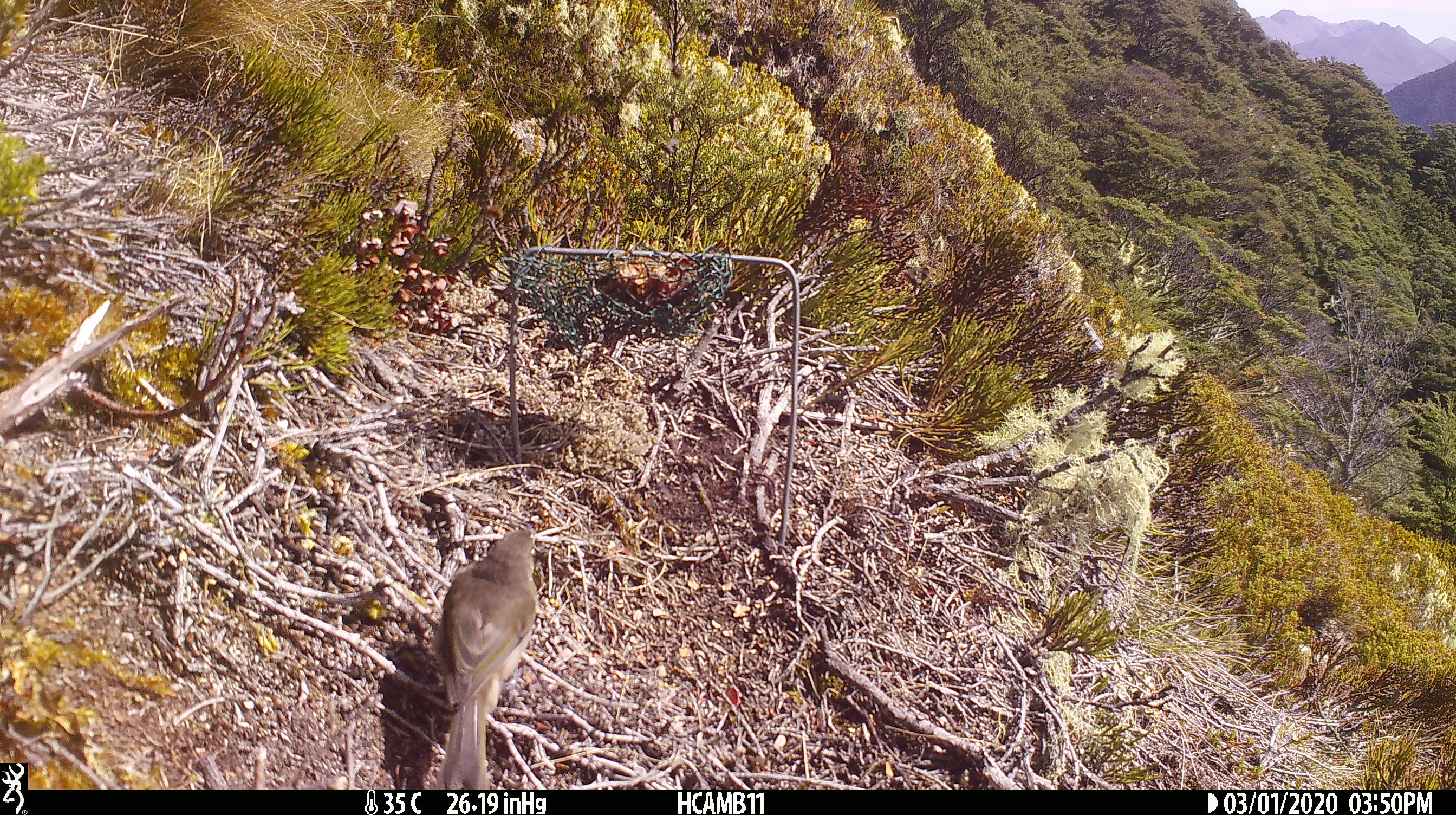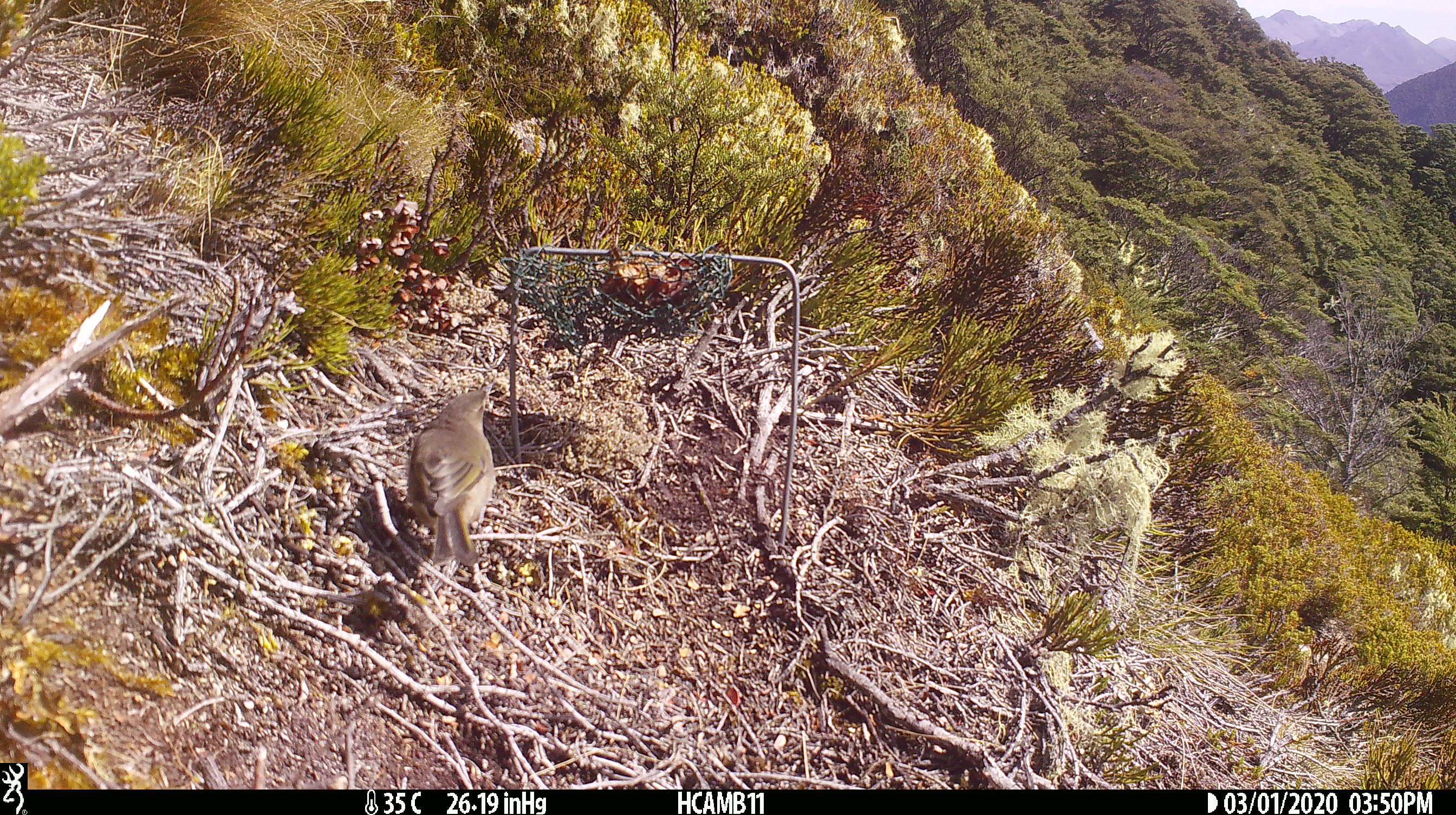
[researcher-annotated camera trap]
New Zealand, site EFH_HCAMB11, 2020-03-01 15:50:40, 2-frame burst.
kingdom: Animalia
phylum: Chordata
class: Aves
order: Passeriformes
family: Meliphagidae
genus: Anthornis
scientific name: Anthornis melanura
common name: new zealand bellbird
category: bellbird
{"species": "bellbird (new zealand bellbird) (Anthornis melanura)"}